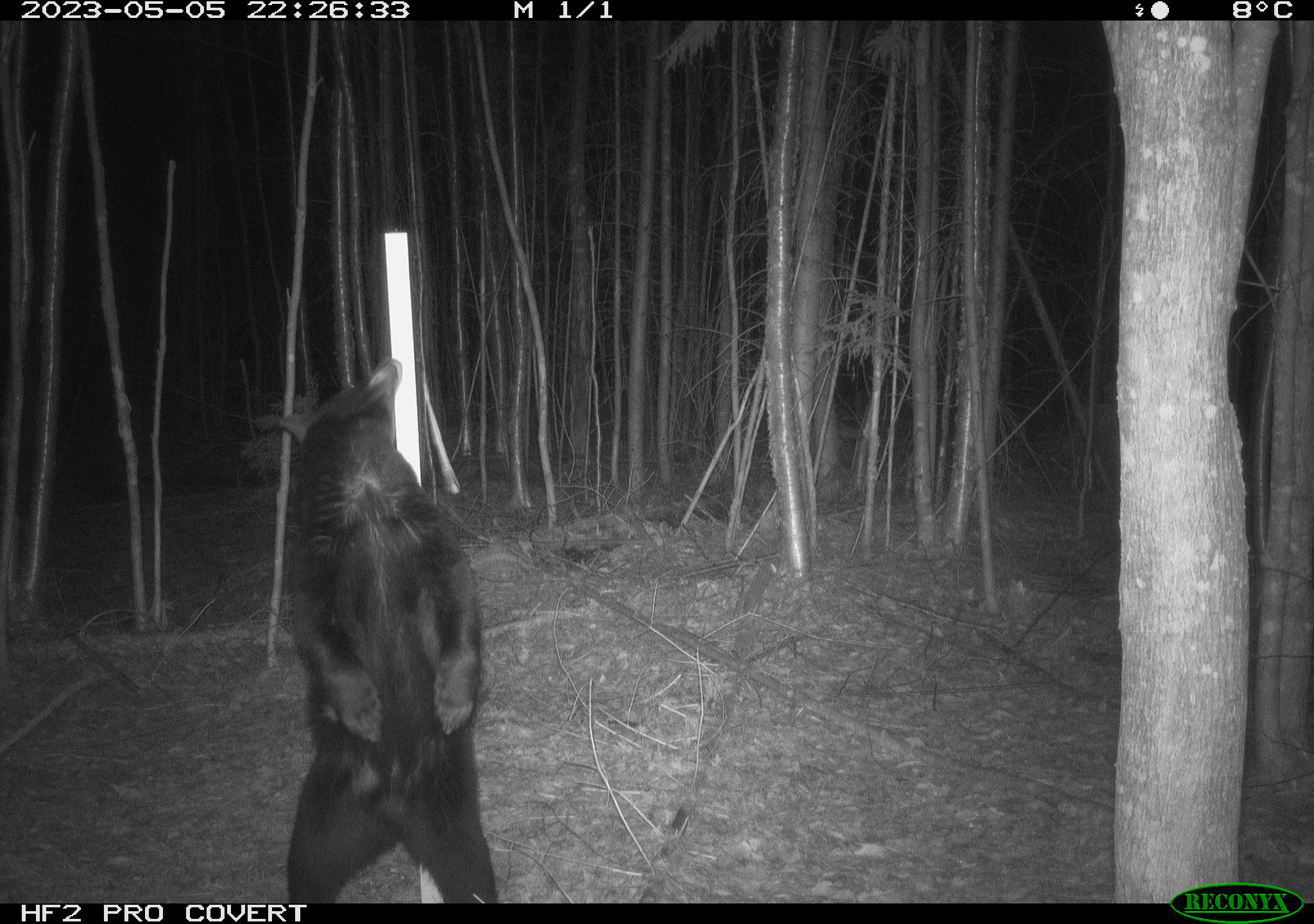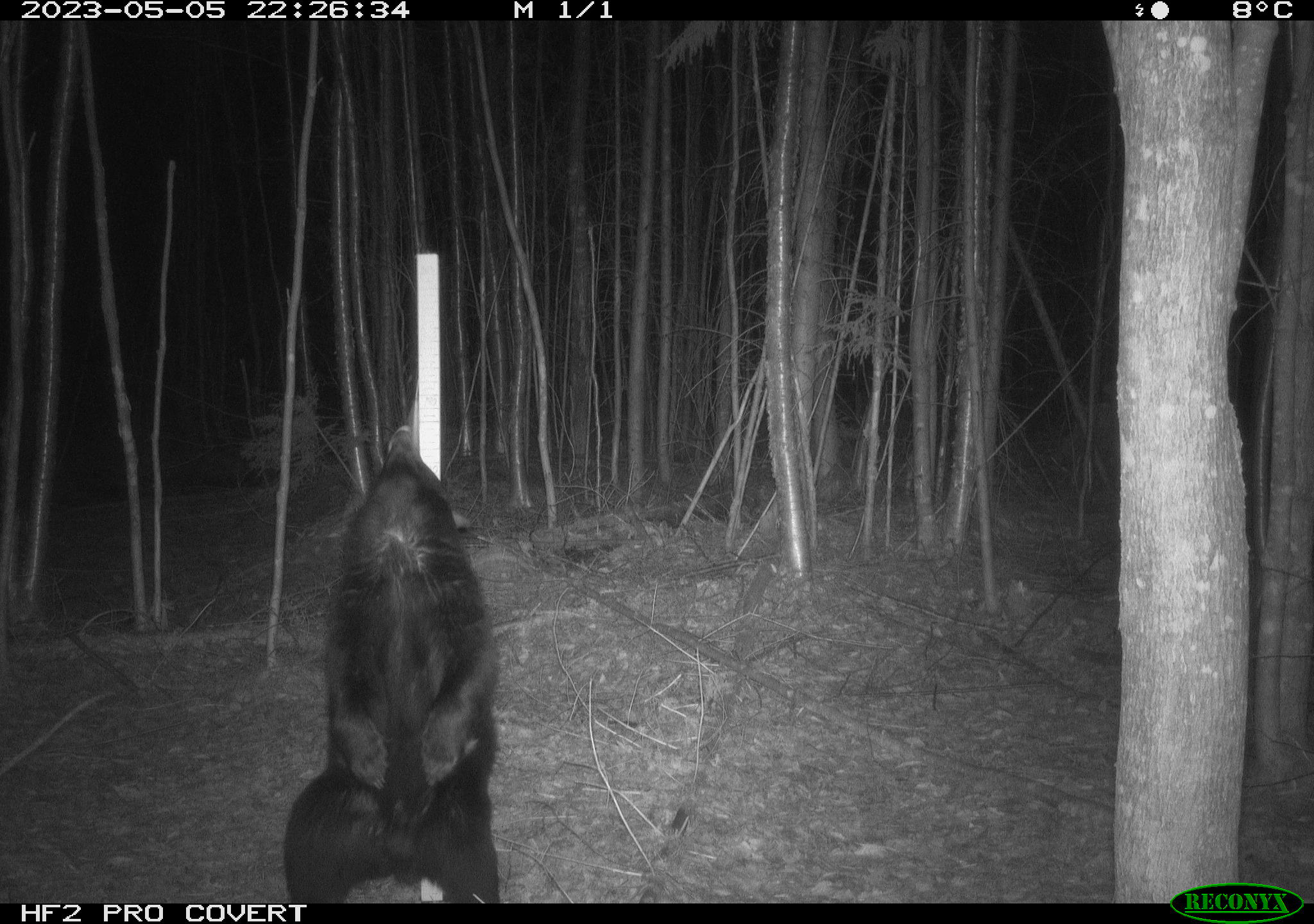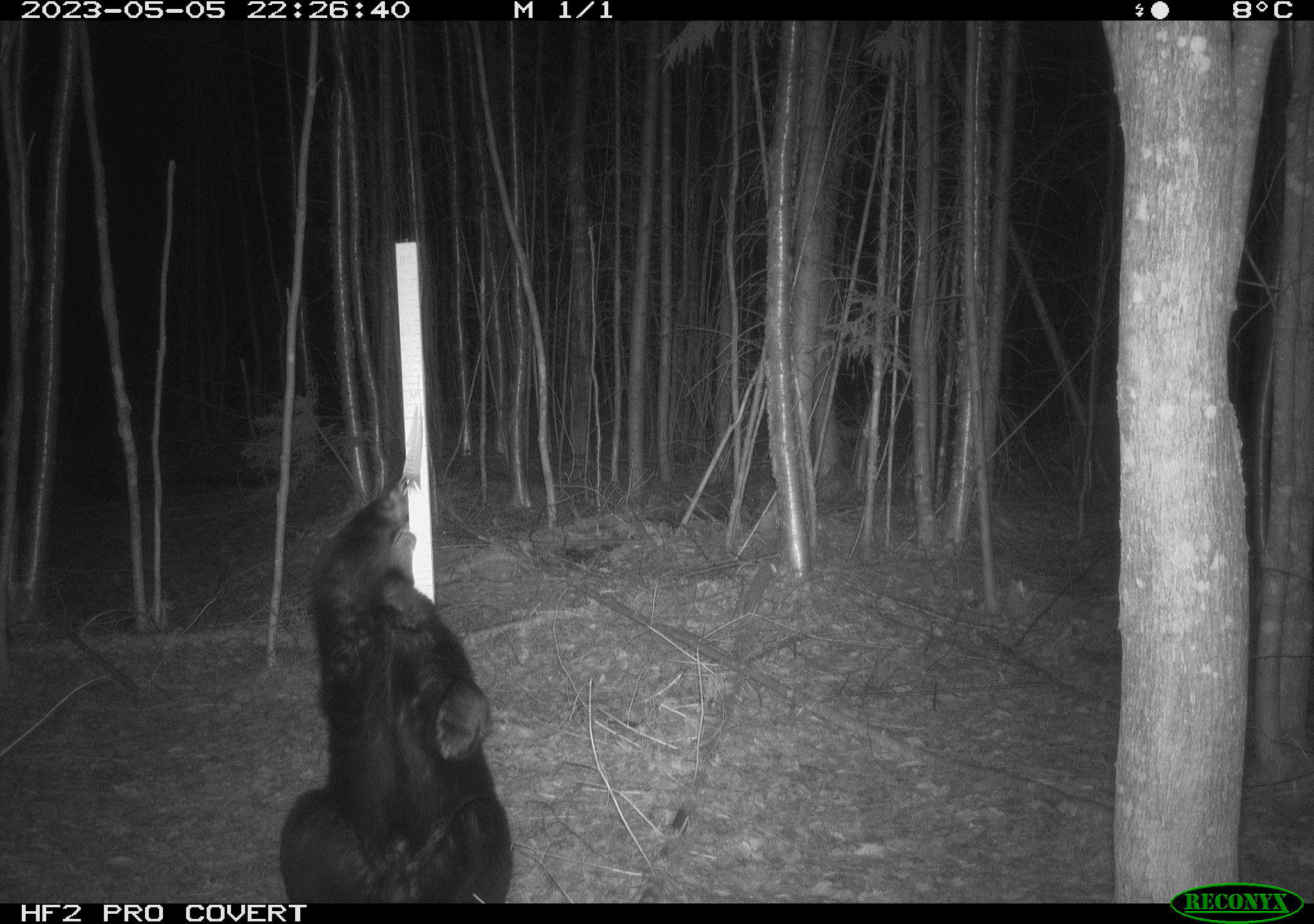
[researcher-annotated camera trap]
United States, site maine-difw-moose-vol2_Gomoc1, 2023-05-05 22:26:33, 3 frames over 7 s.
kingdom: Animalia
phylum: Chordata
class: Mammalia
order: Carnivora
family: Ursidae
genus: Ursus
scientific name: Ursus americanus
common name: black bear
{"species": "black bear (Ursus americanus)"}